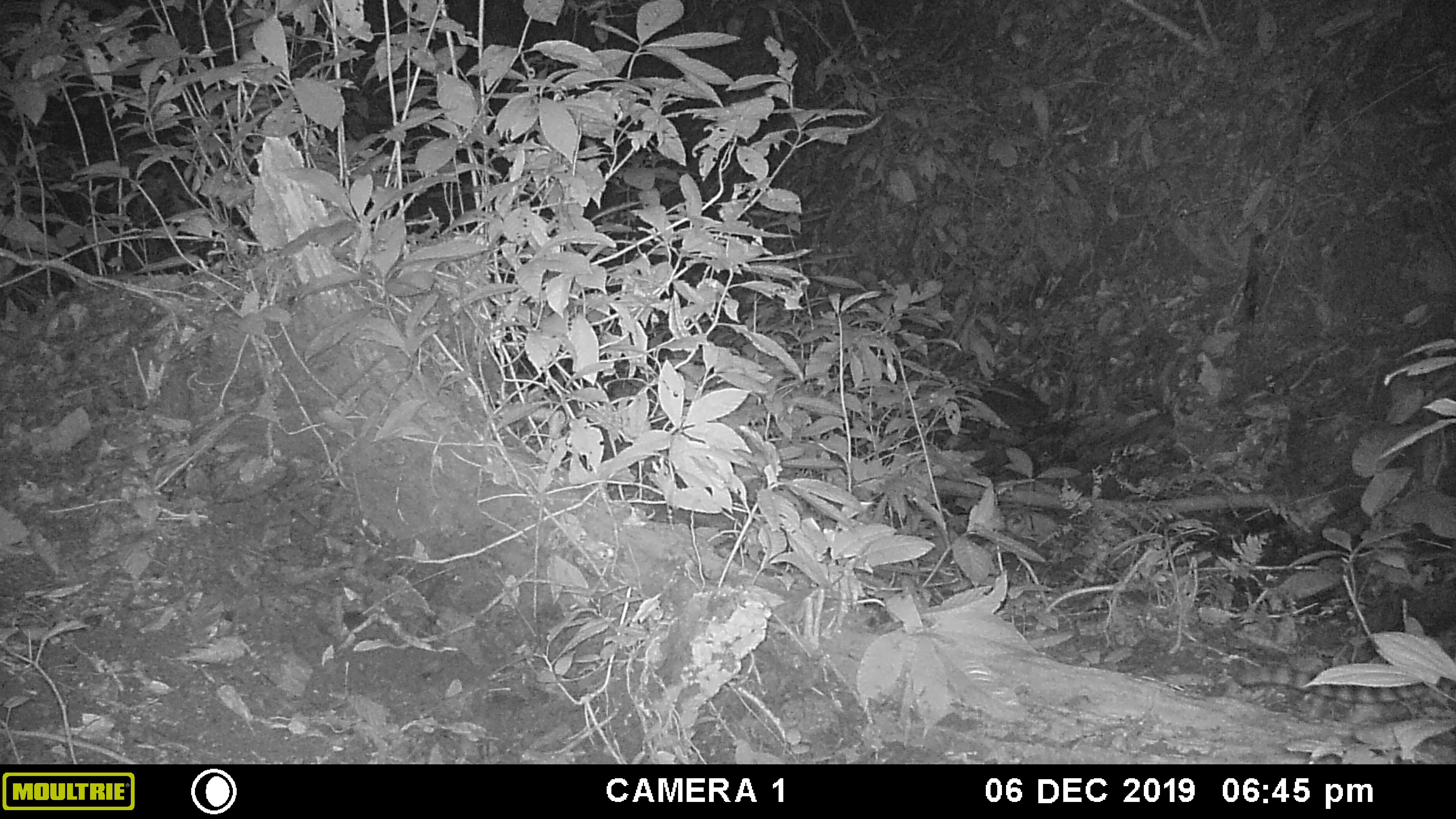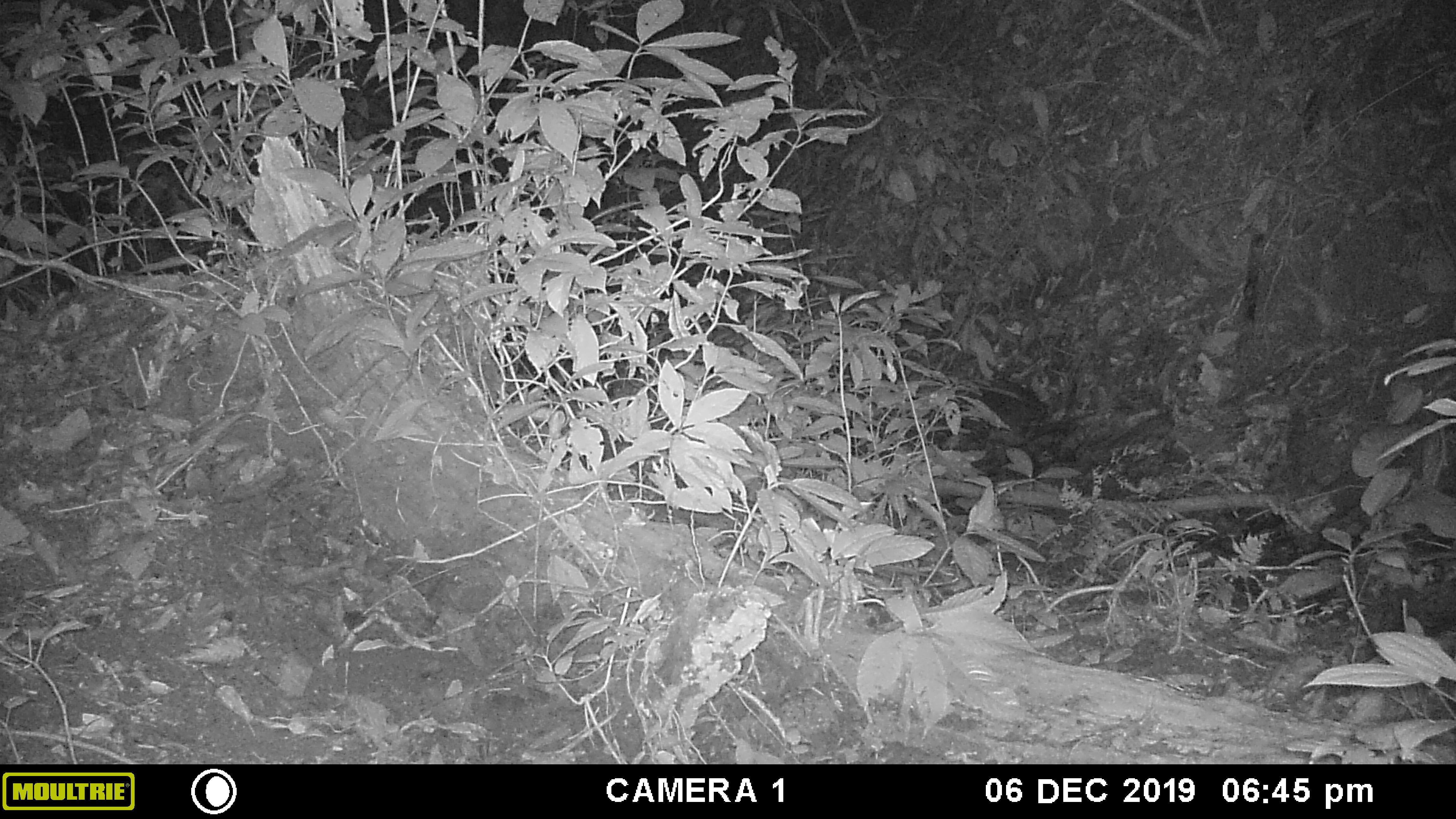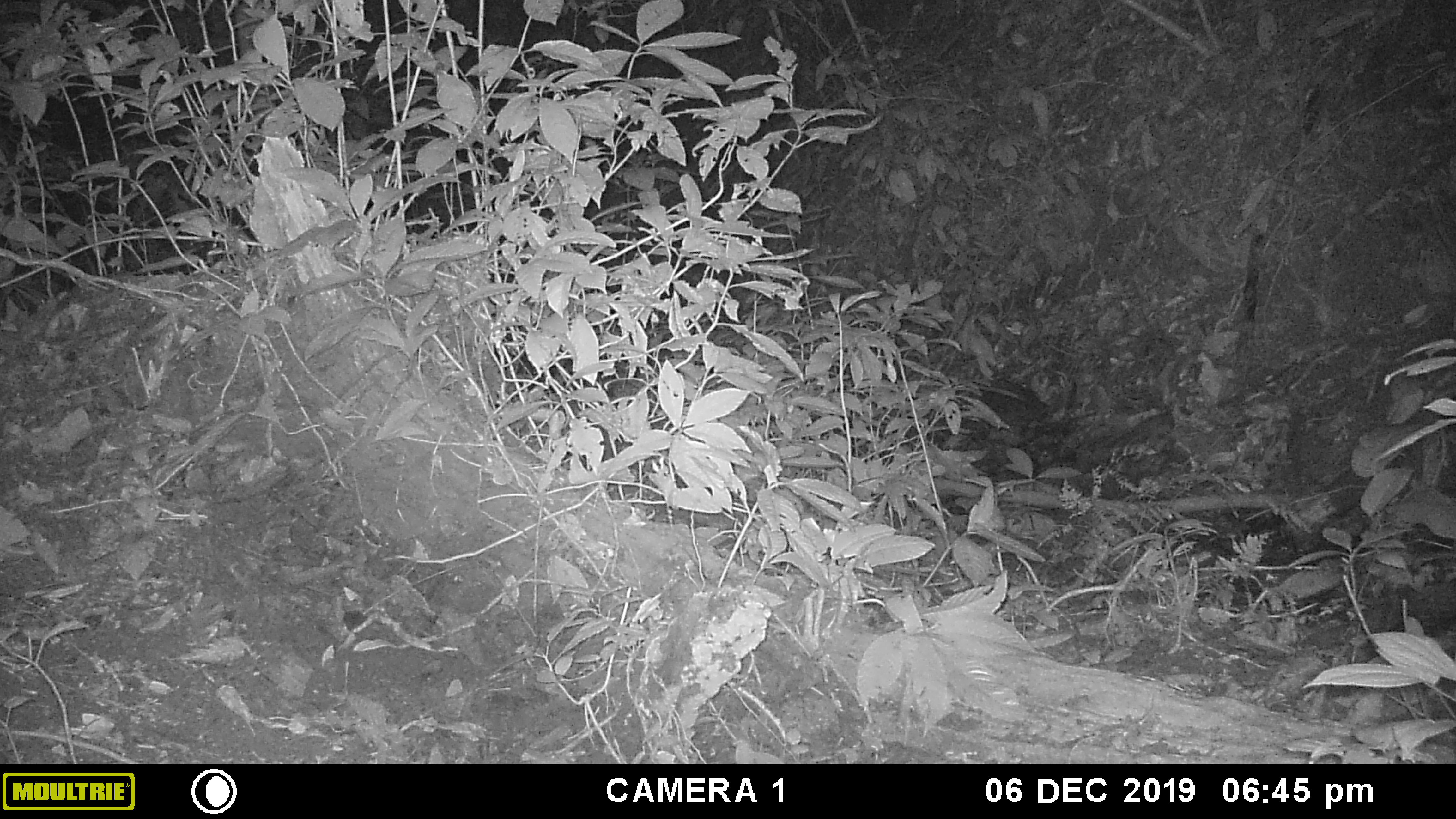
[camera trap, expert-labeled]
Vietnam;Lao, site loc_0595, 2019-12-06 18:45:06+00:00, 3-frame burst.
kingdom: Animalia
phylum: Chordata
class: Mammalia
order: Carnivora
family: Prionodontidae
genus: Prionodon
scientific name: Prionodon pardicolor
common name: spotted linsang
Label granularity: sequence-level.